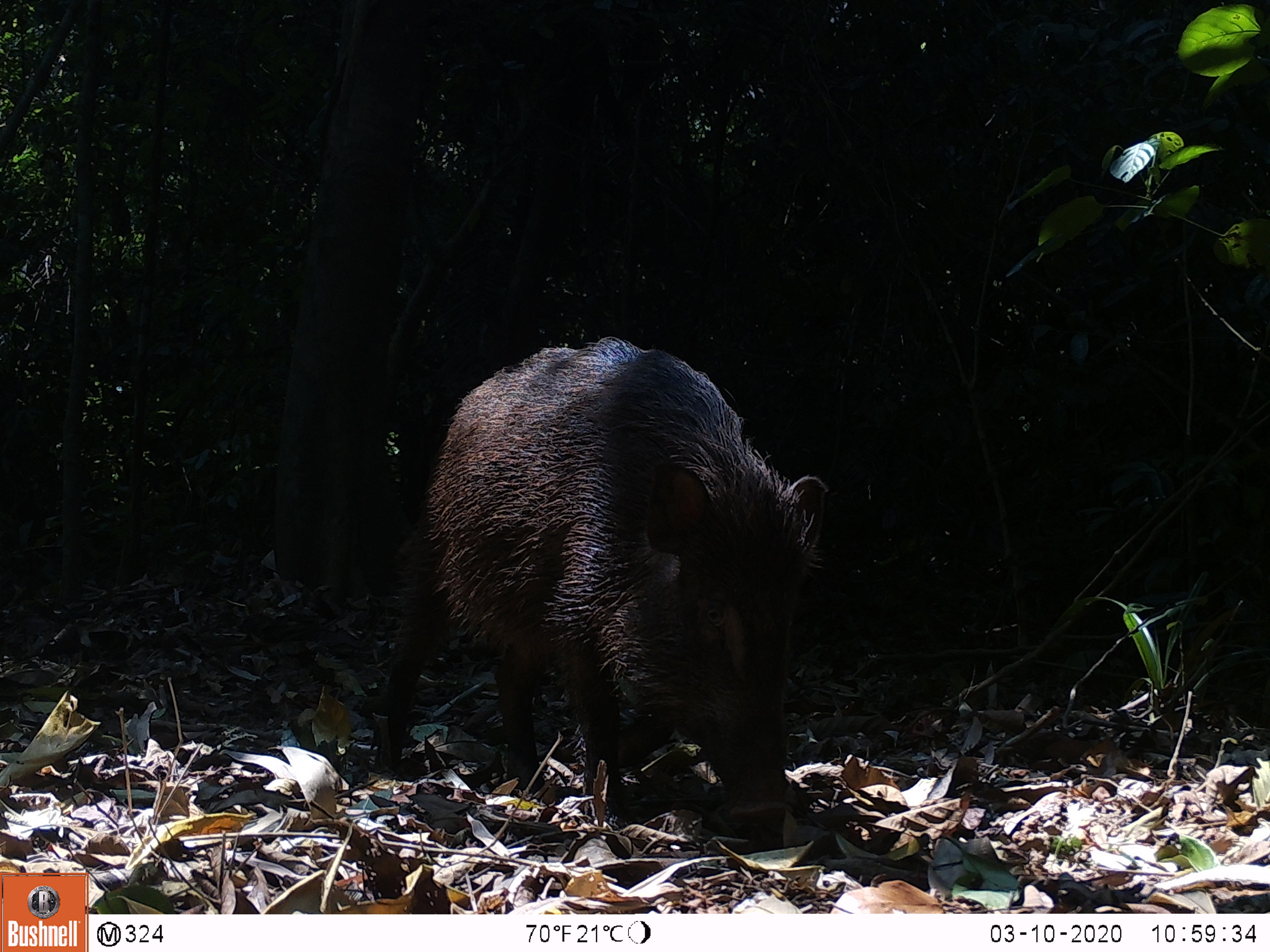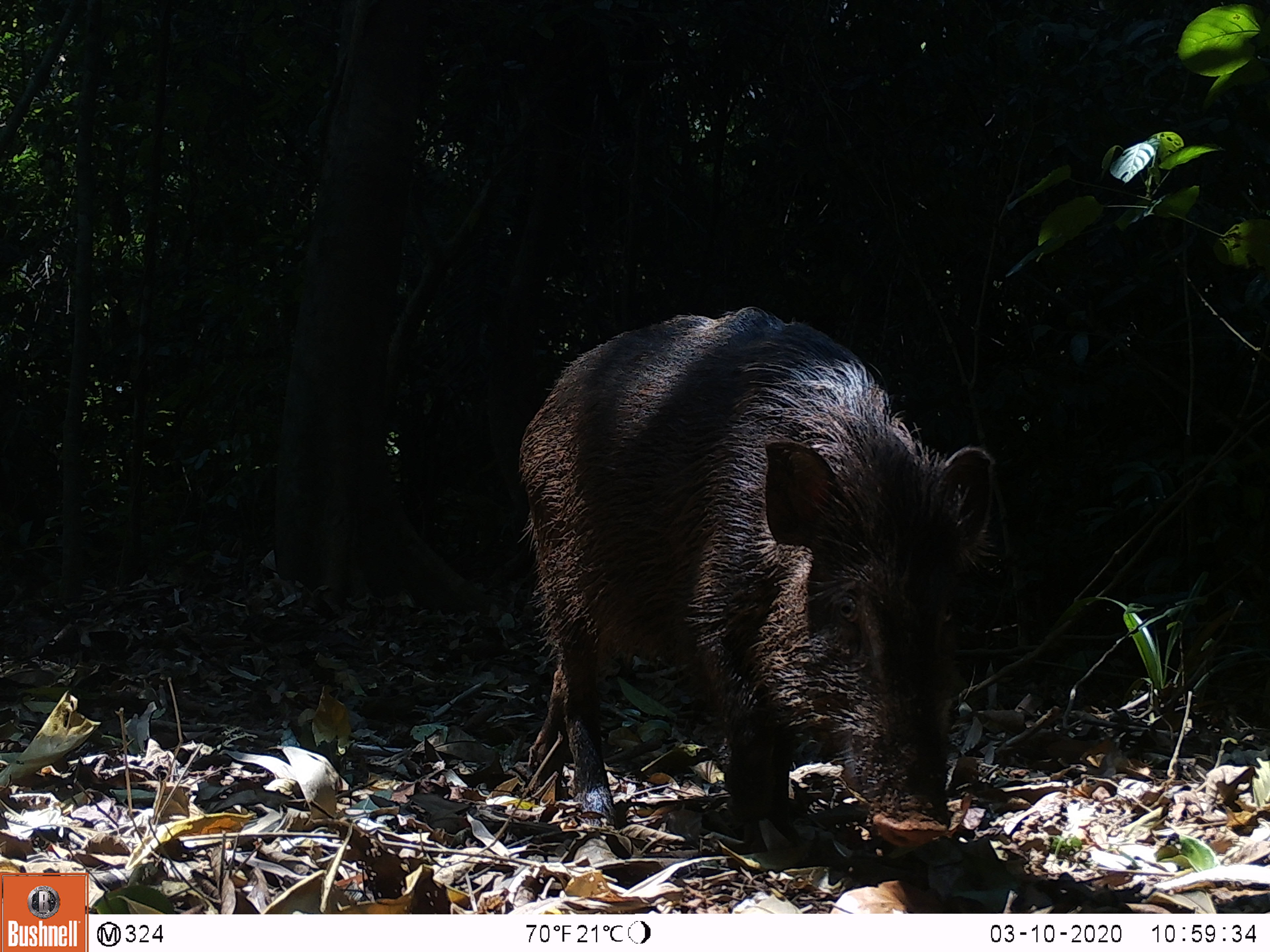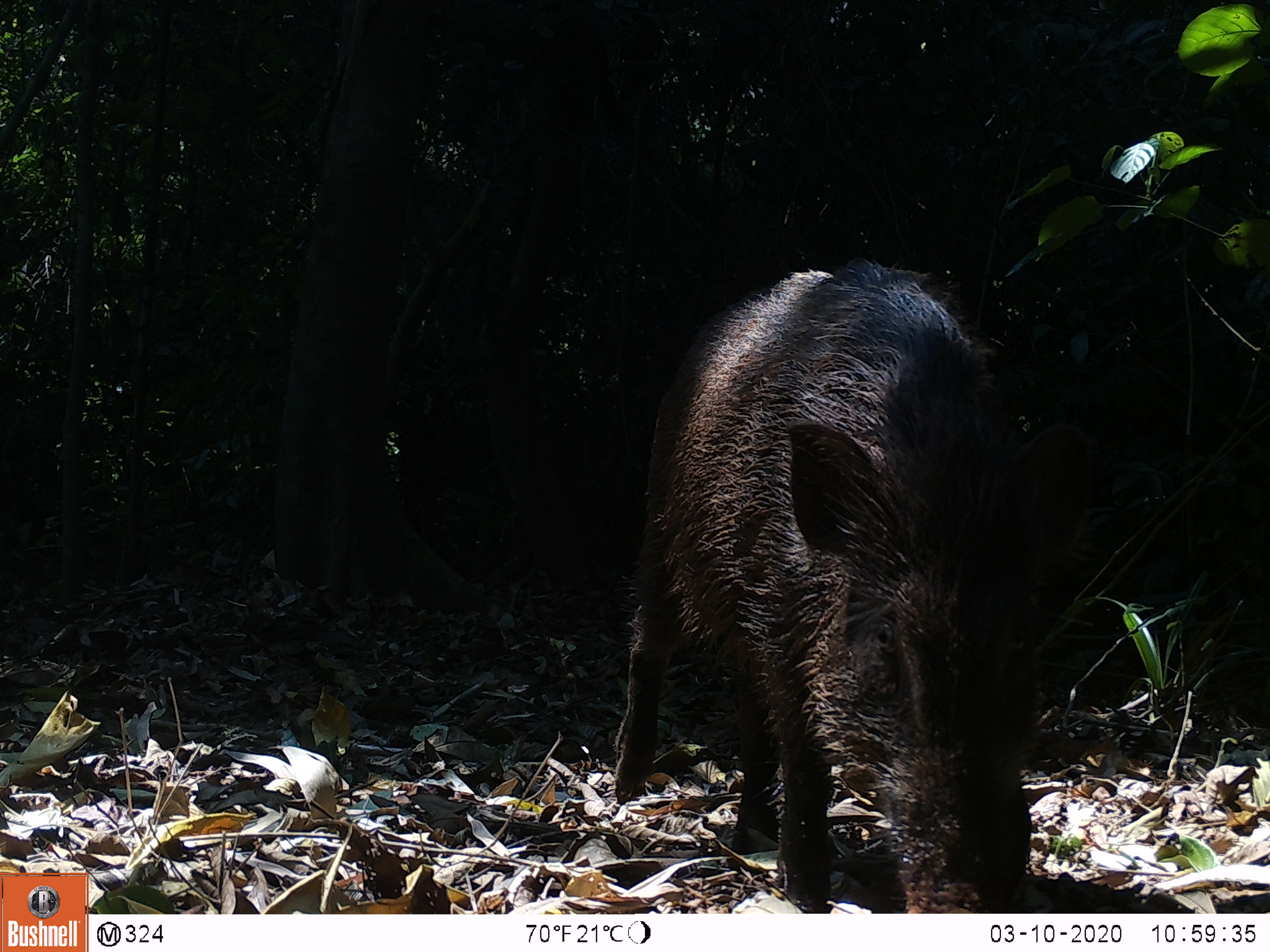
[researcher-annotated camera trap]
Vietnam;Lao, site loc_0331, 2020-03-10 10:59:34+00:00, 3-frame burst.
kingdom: Animalia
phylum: Chordata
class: Mammalia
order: Artiodactyla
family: Suidae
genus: Sus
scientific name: Sus scrofa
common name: eurasian wild pig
Eurasian wild pig (Sus scrofa). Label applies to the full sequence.